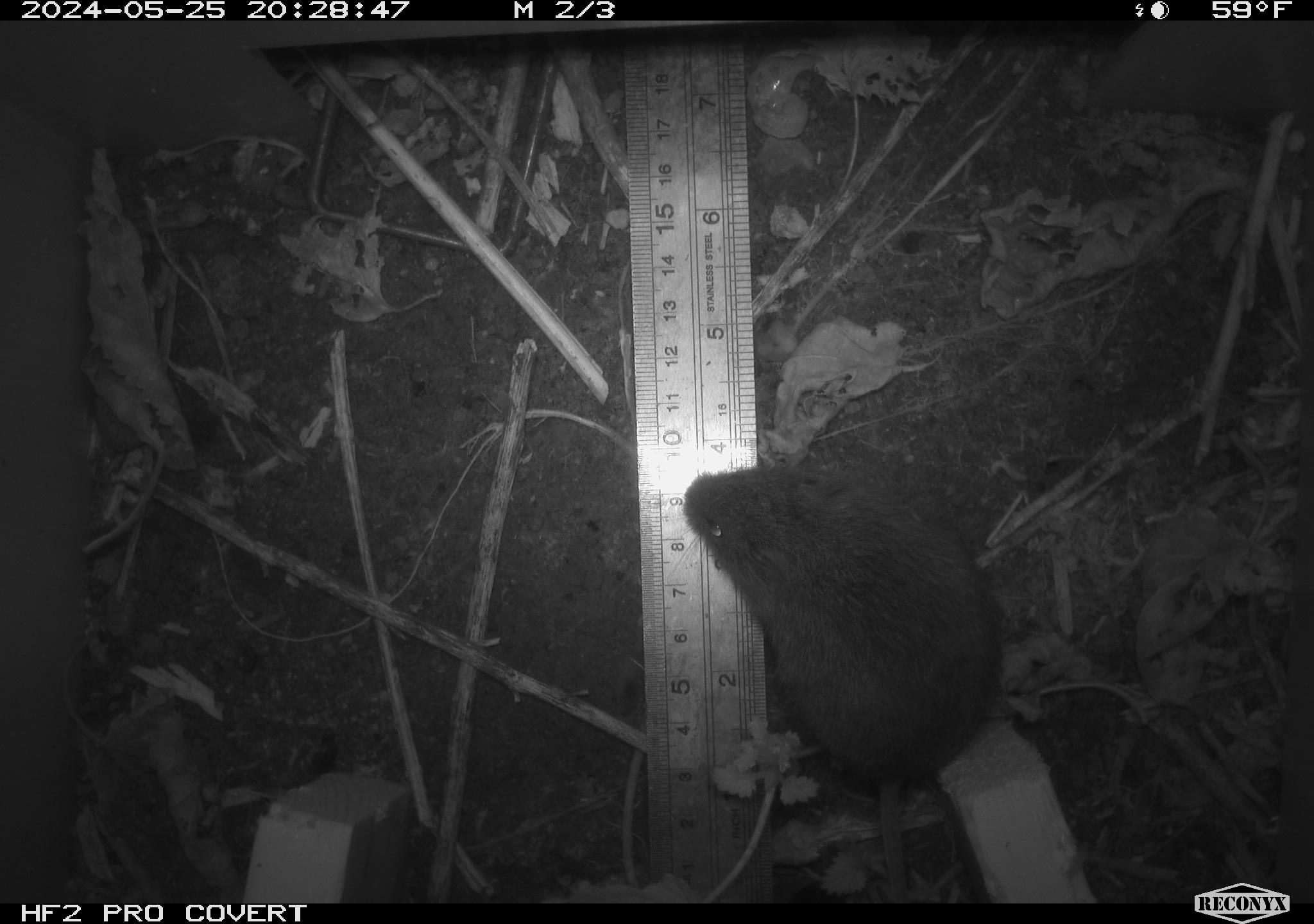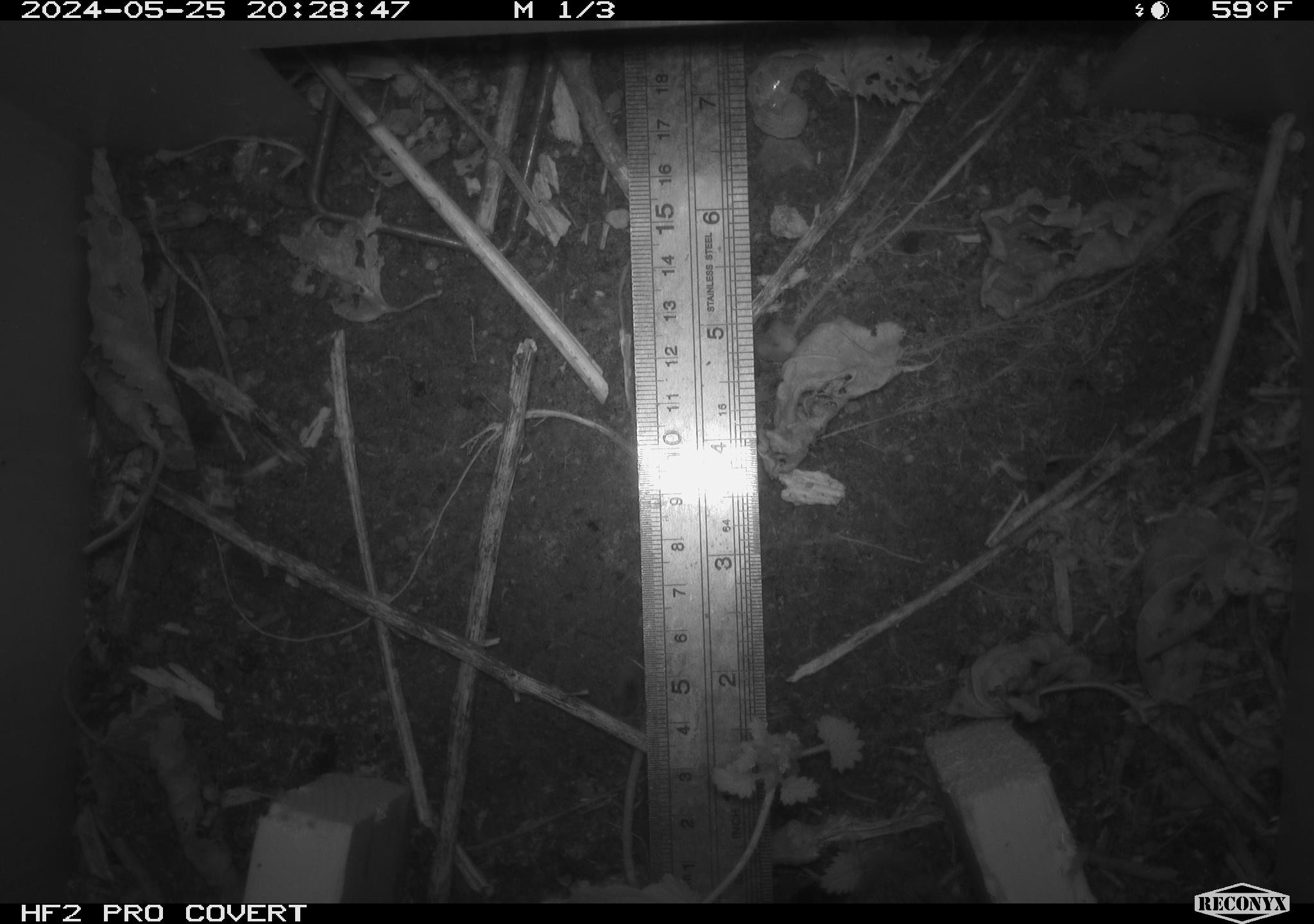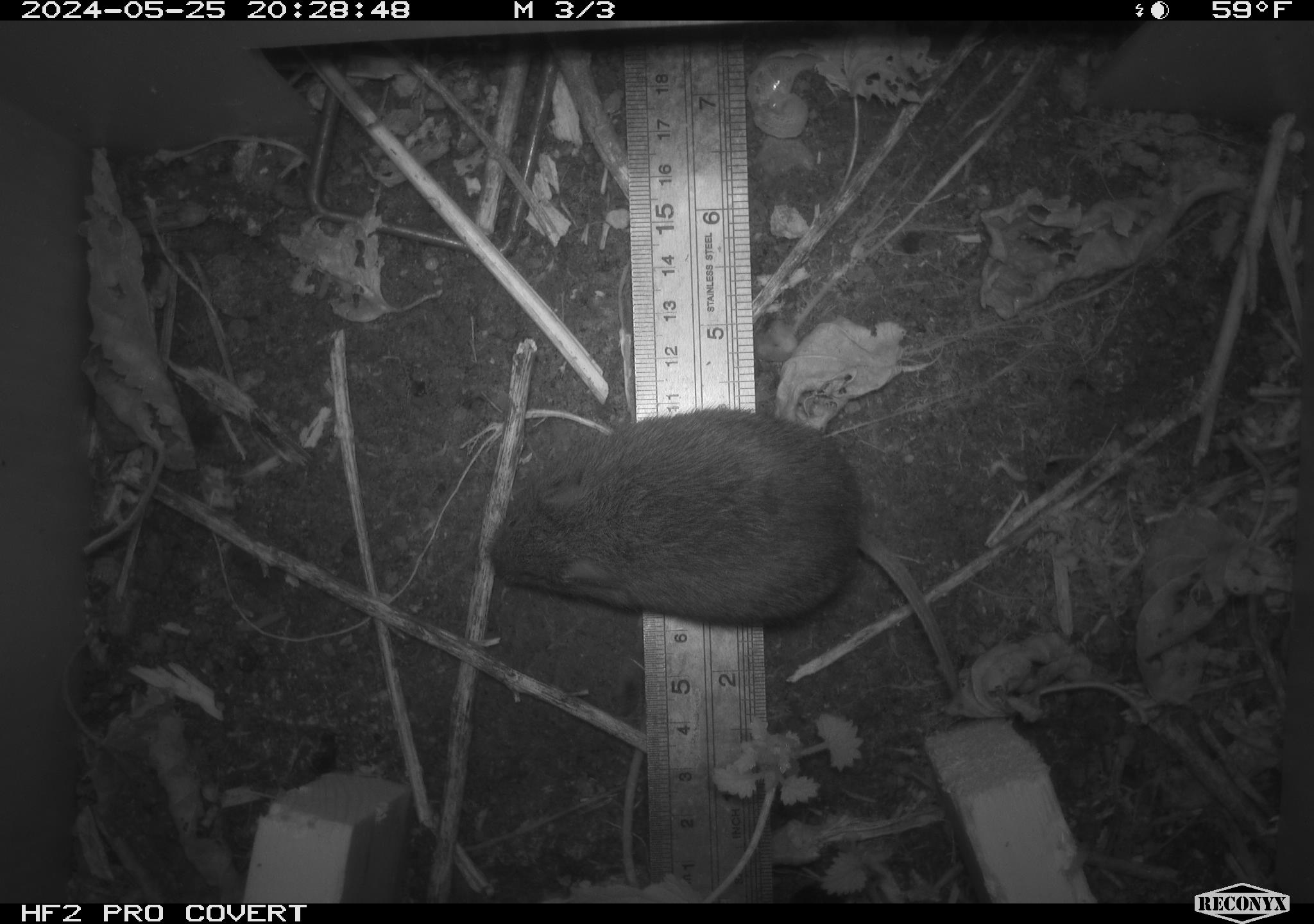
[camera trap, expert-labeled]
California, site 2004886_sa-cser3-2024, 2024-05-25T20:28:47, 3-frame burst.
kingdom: Animalia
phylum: Chordata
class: Mammalia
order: Rodentia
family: Cricetidae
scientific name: Cricetidae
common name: hamsters, voles, lemmings, and allies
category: cricetidae family